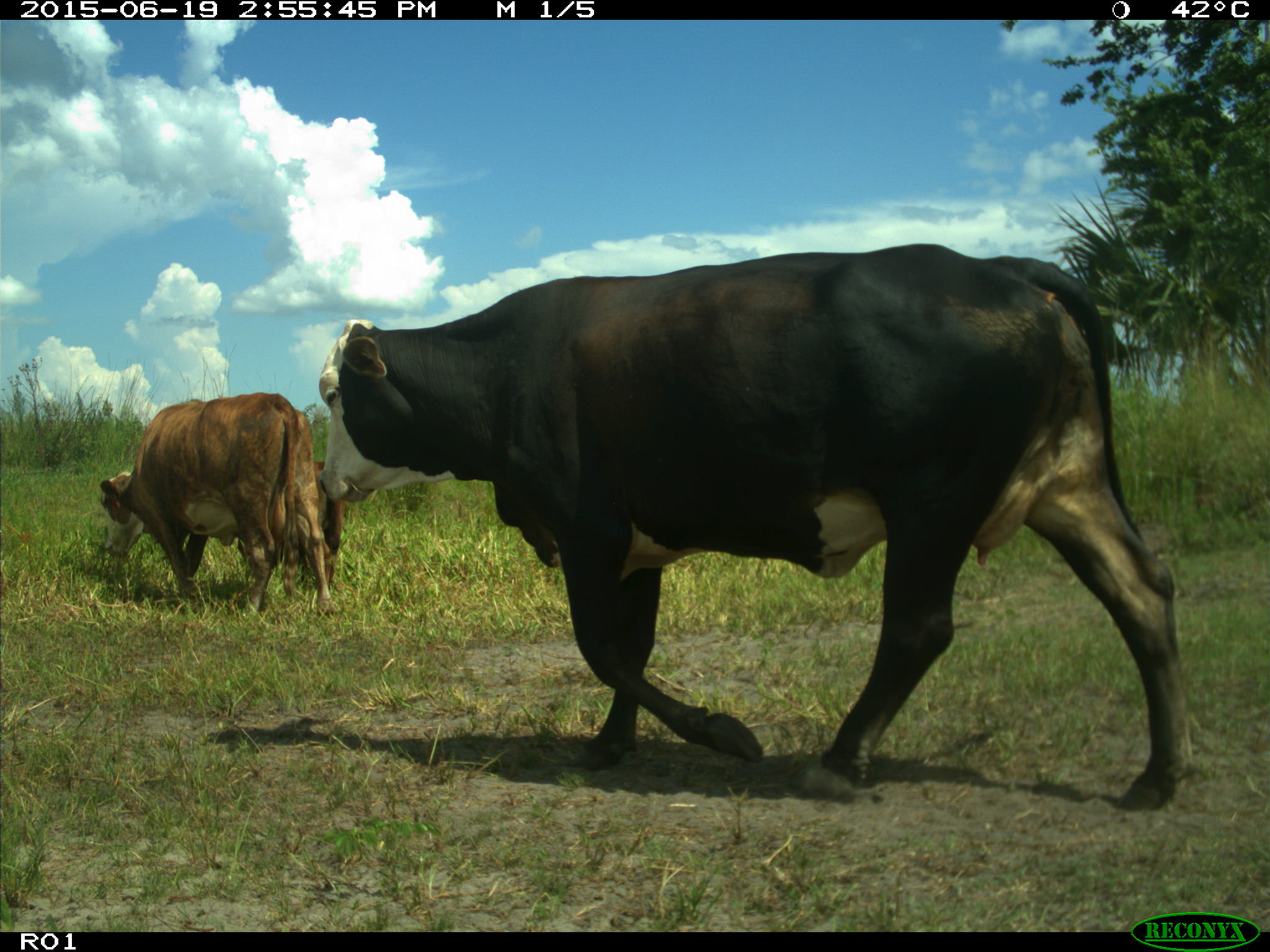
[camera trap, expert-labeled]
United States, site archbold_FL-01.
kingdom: Animalia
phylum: Chordata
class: Mammalia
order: Artiodactyla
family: Bovidae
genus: Bos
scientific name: Bos taurus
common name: domestic cow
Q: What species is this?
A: Bos taurus (domestic cow).